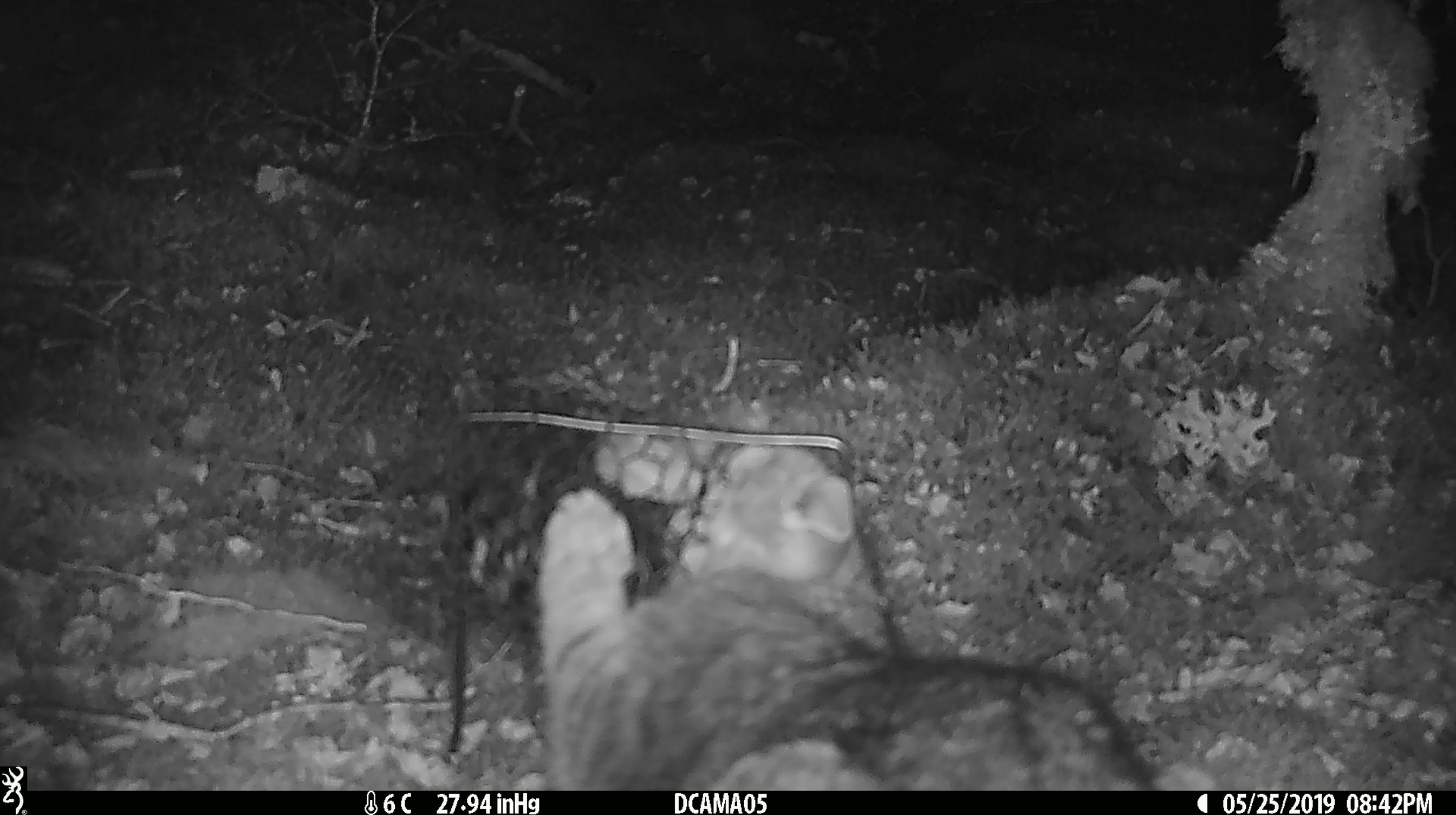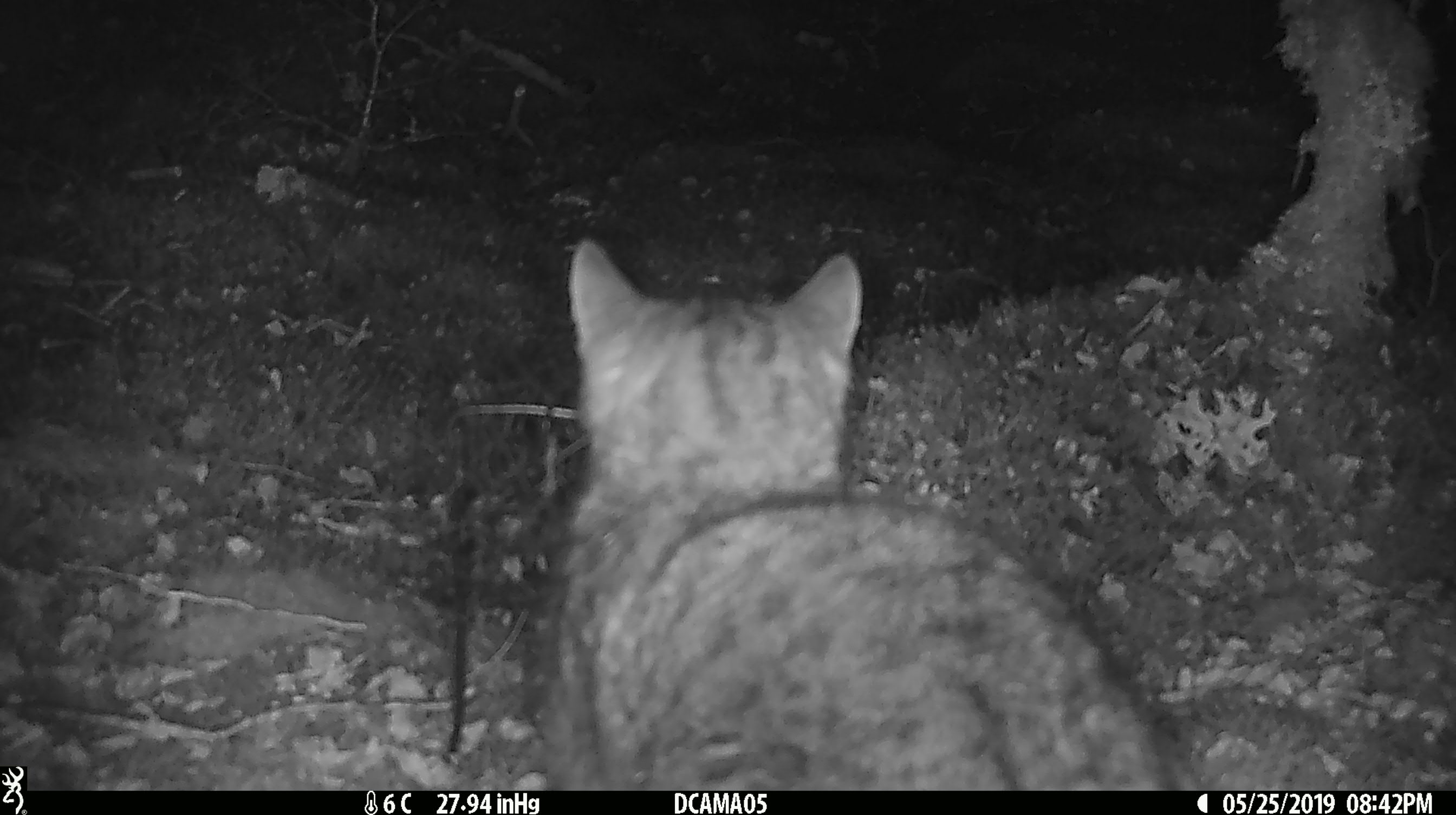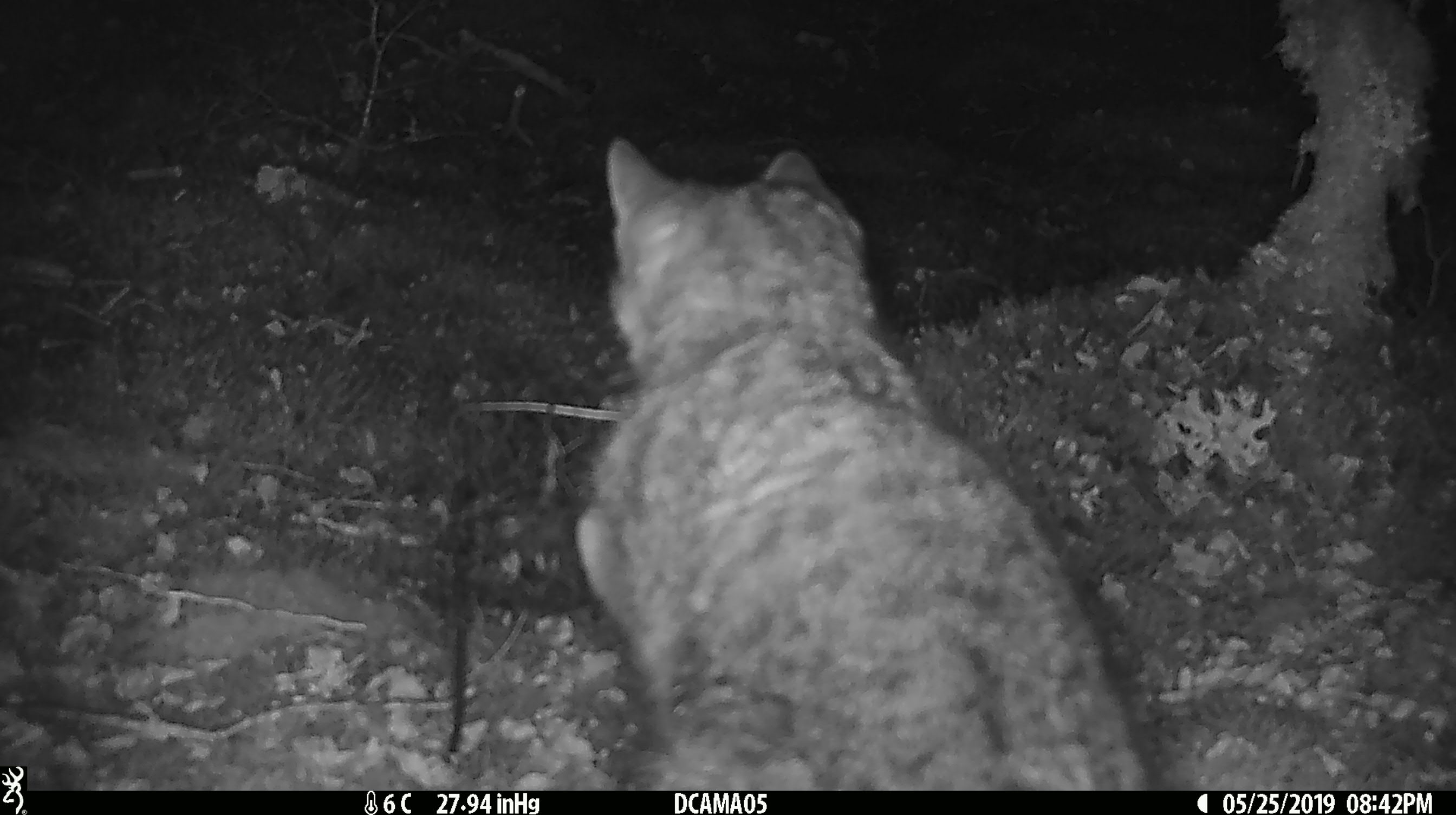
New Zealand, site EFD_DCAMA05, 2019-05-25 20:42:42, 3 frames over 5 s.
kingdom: Animalia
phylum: Chordata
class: Mammalia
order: Carnivora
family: Felidae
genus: Felis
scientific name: Felis catus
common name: domestic cat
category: cat